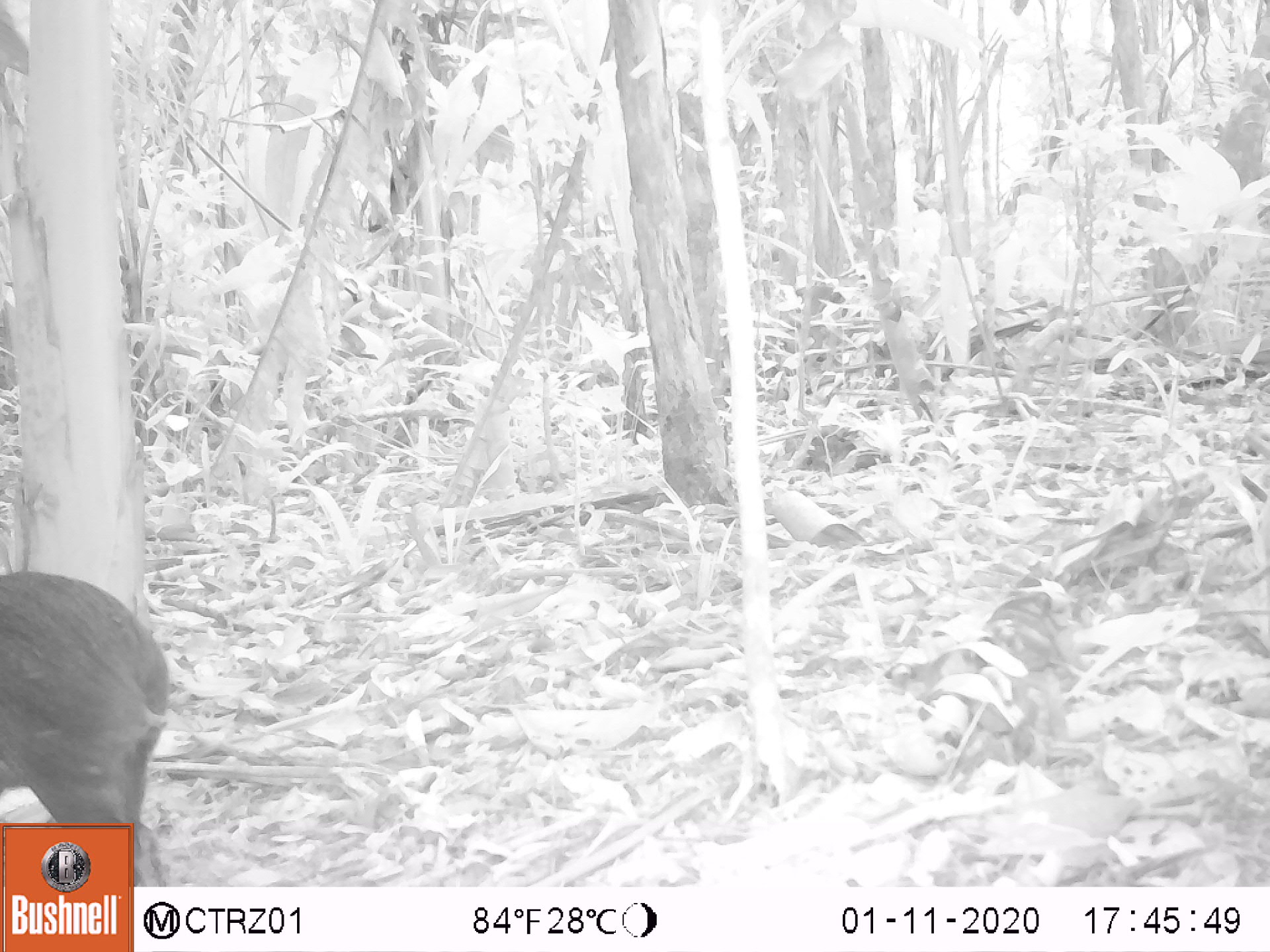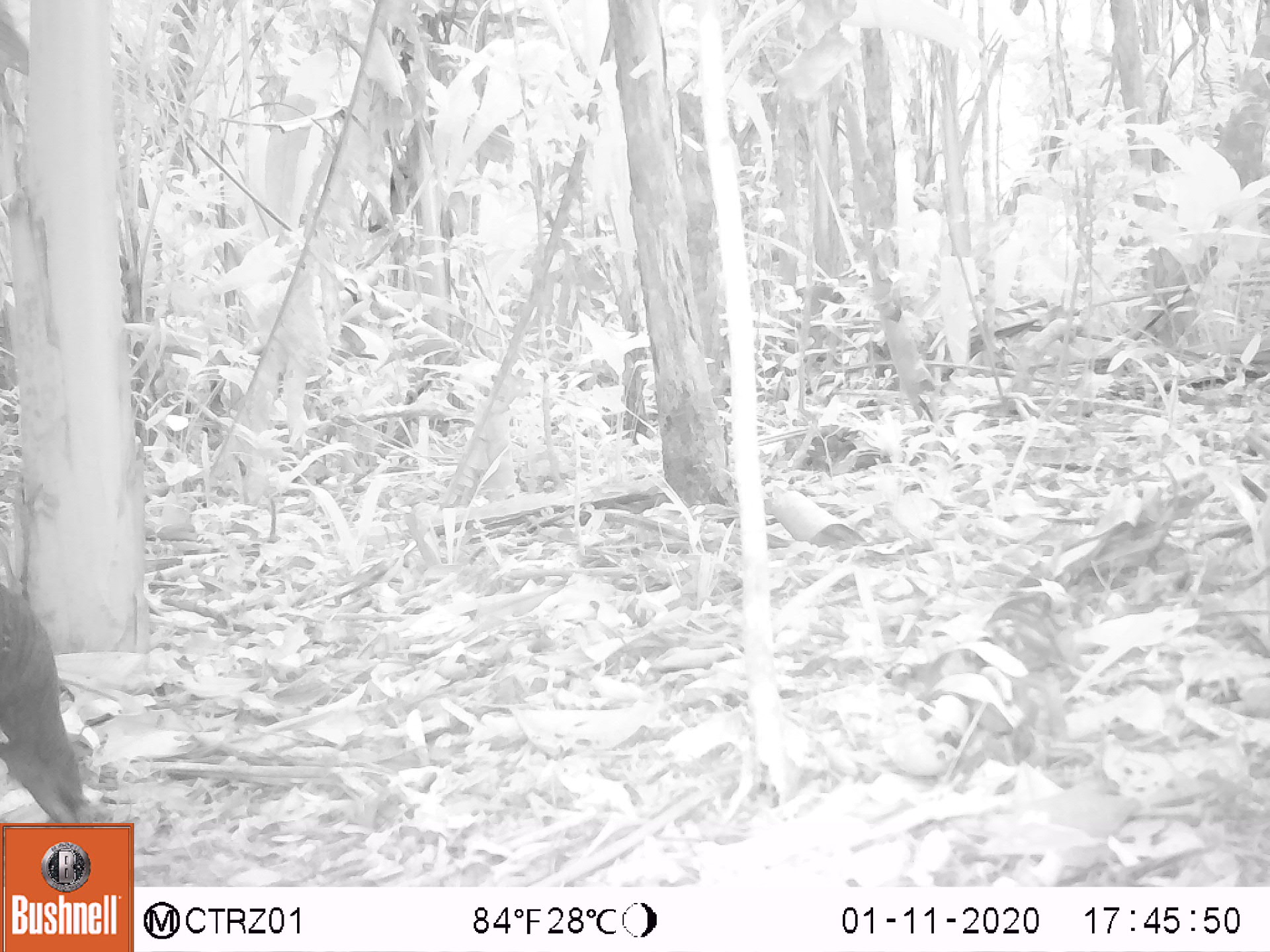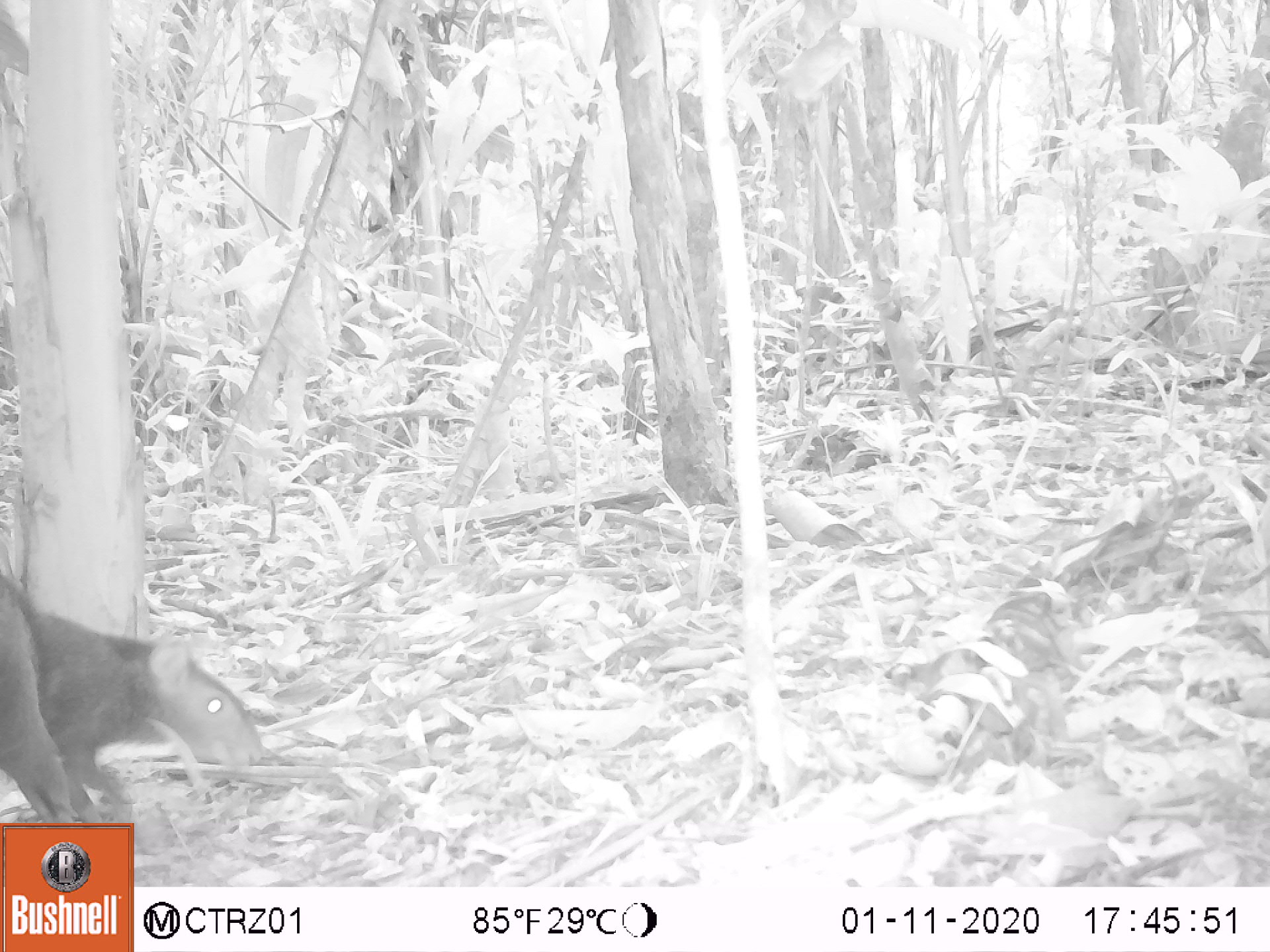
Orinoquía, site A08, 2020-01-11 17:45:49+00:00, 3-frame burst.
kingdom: Animalia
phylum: Chordata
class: Mammalia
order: Rodentia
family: Dasyproctidae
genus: Dasyprocta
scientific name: Dasyprocta fuliginosa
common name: black agouti